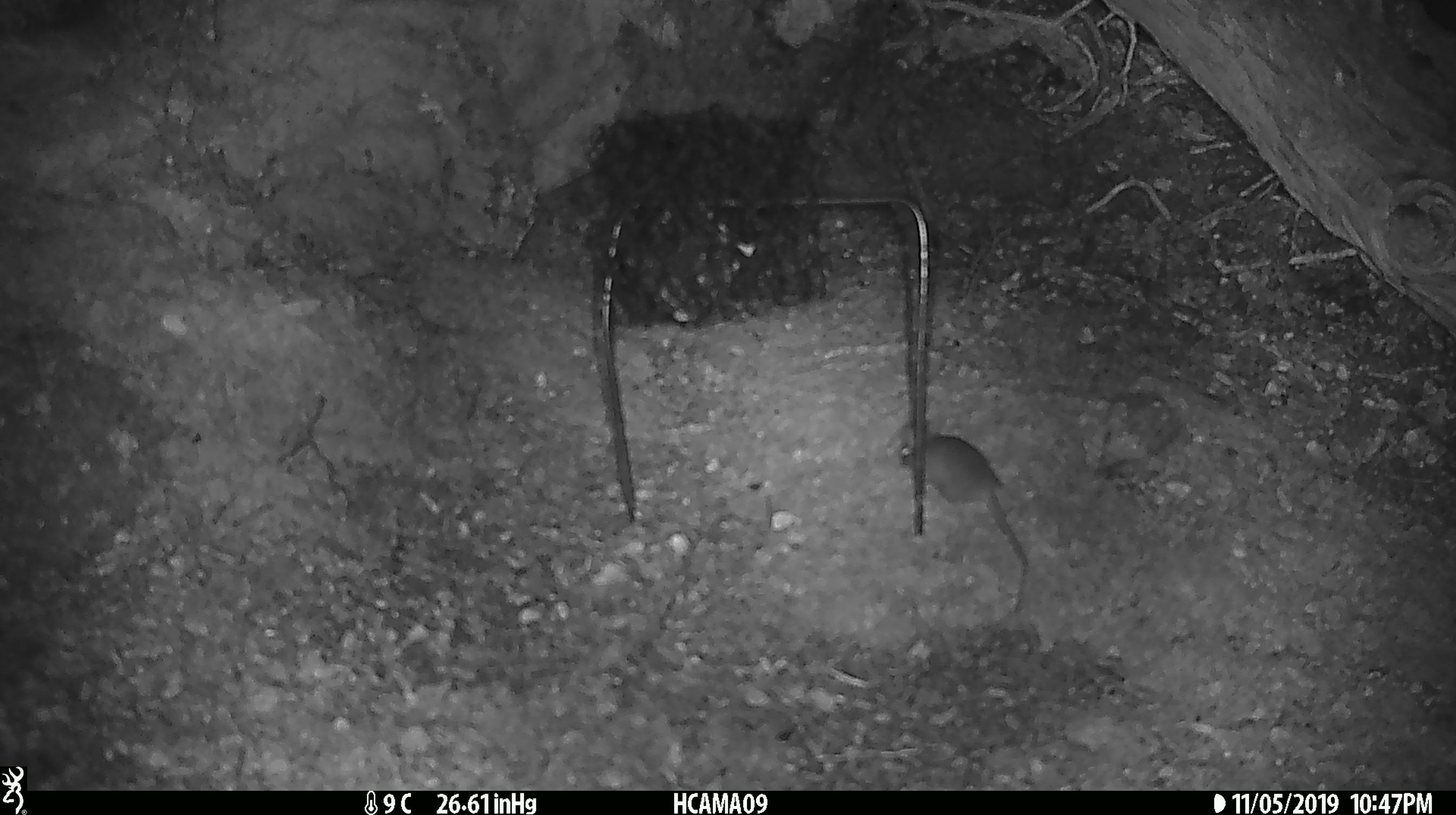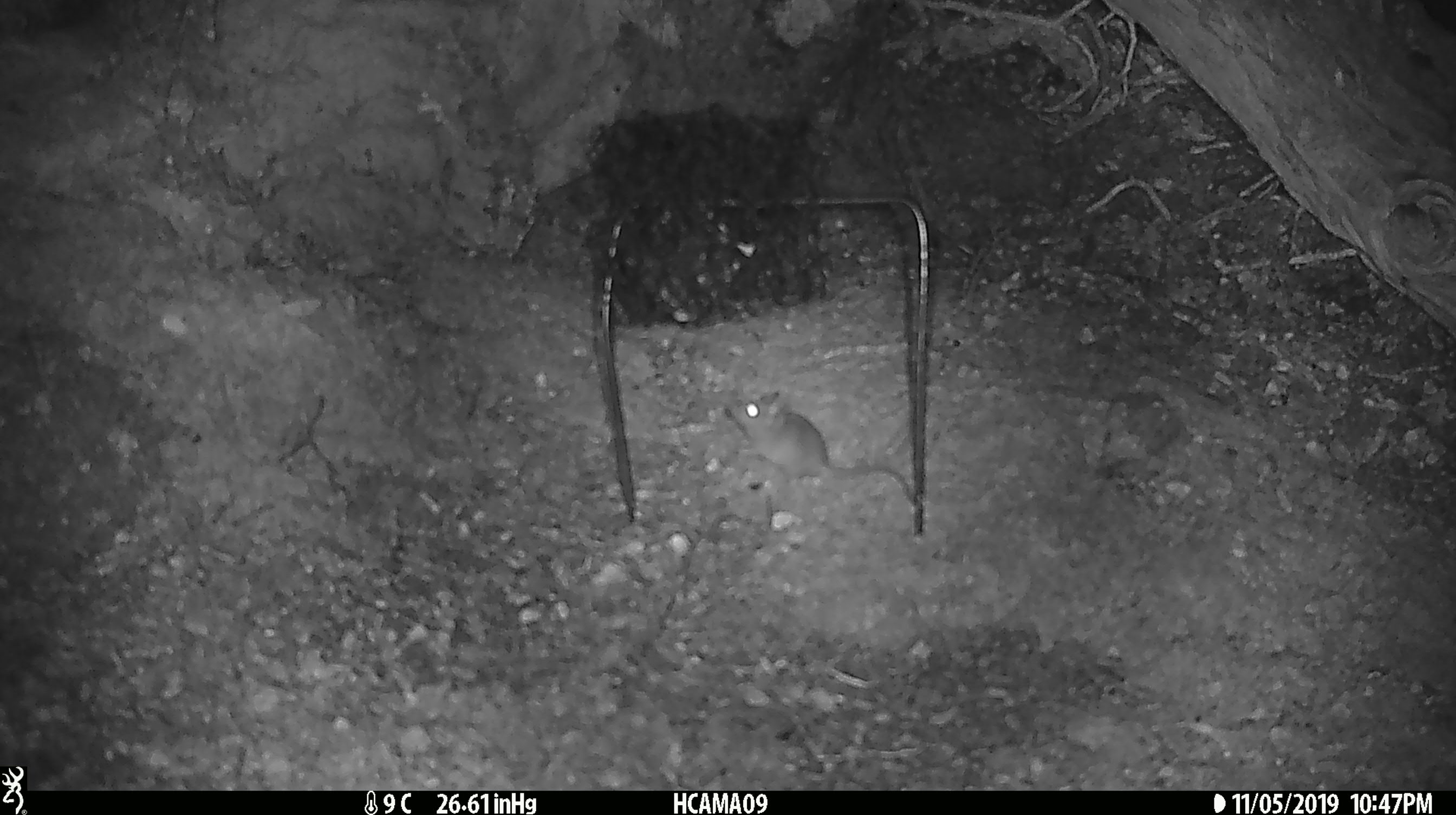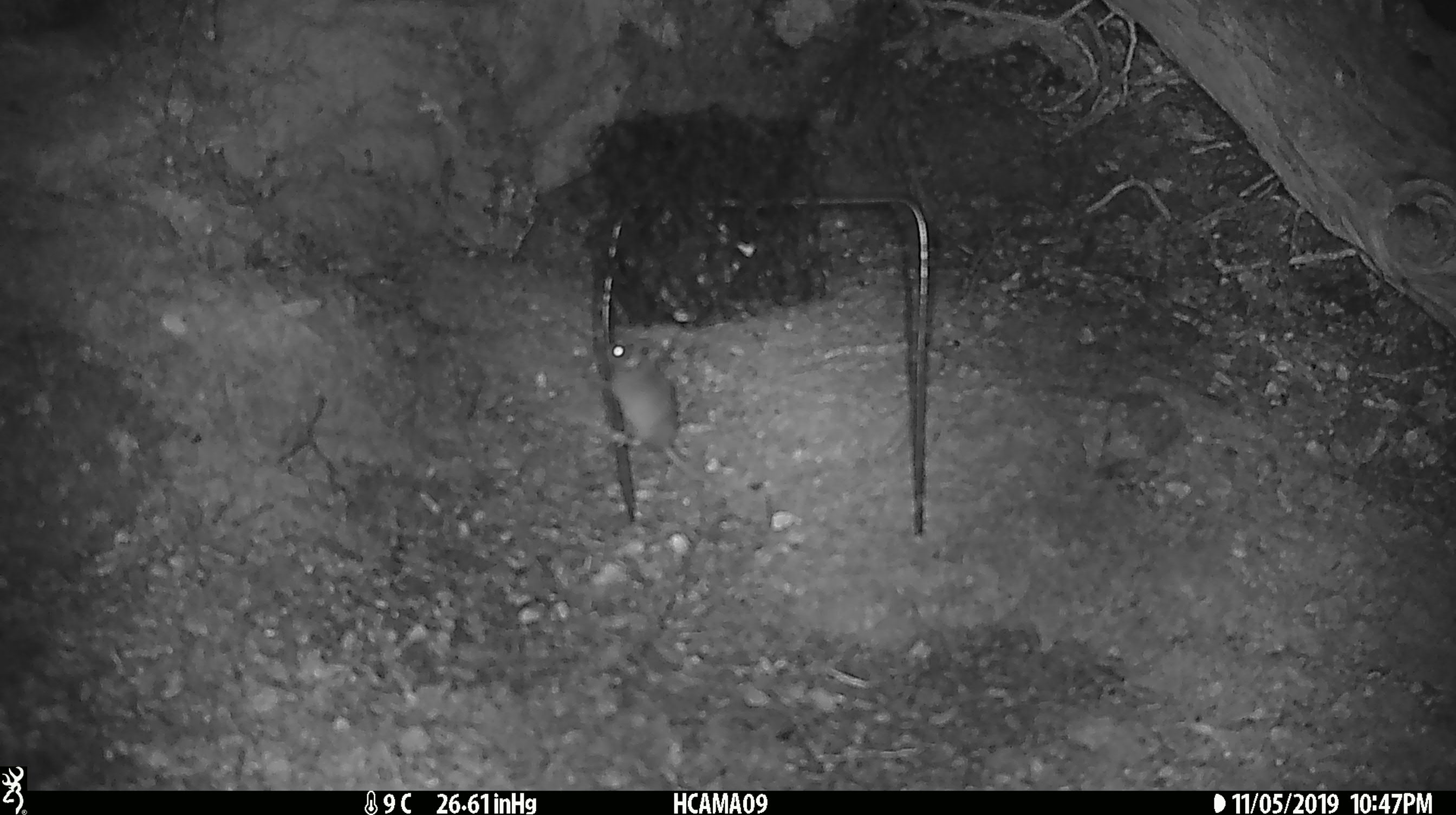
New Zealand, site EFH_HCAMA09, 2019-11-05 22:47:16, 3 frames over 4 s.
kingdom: Animalia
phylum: Chordata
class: Mammalia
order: Rodentia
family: Muridae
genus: Mus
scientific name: Mus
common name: mouse